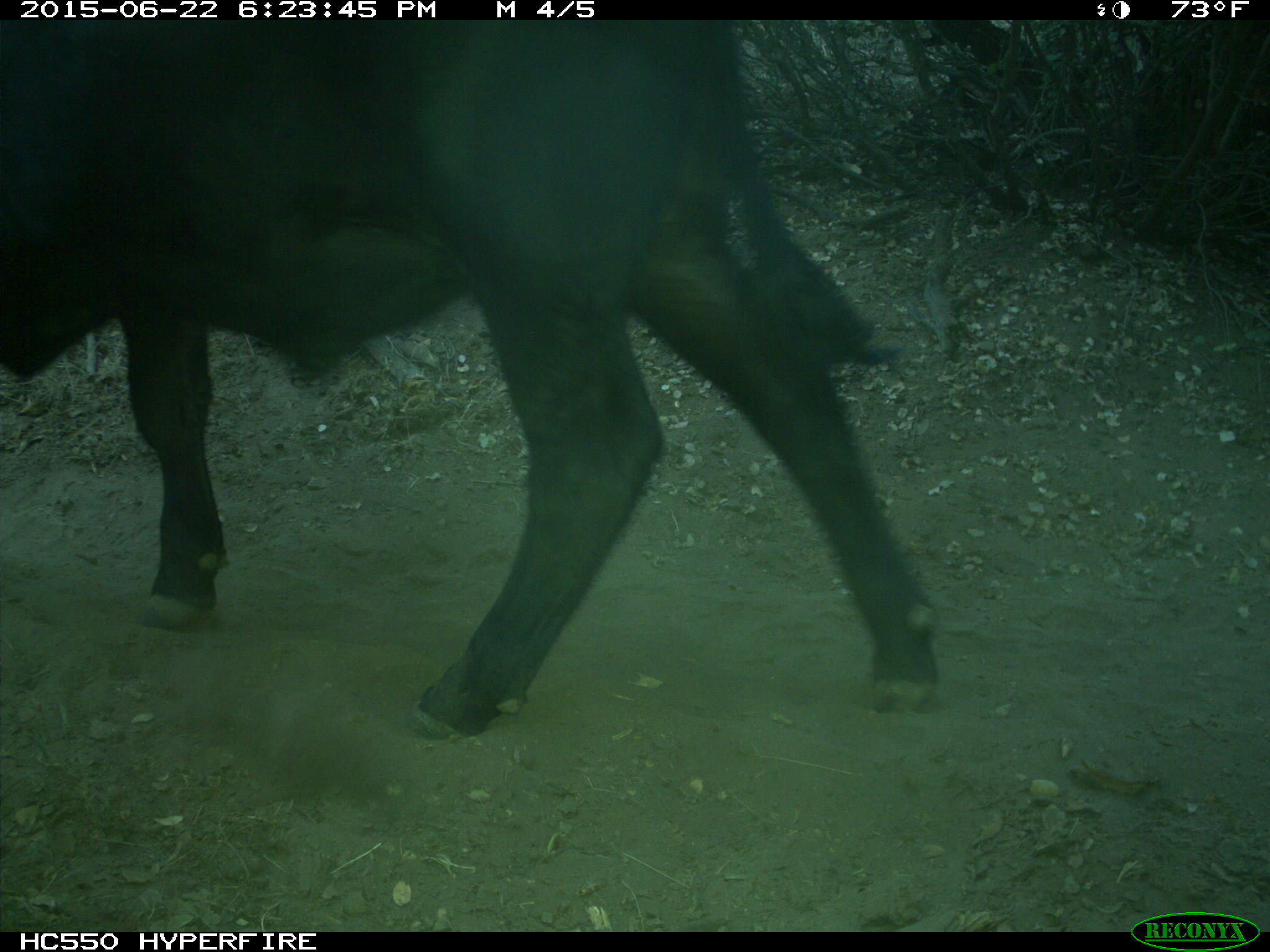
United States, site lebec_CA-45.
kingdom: Animalia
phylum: Chordata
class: Mammalia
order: Artiodactyla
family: Bovidae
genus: Bos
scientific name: Bos taurus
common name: domestic cow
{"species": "Bos taurus (domestic cow)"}